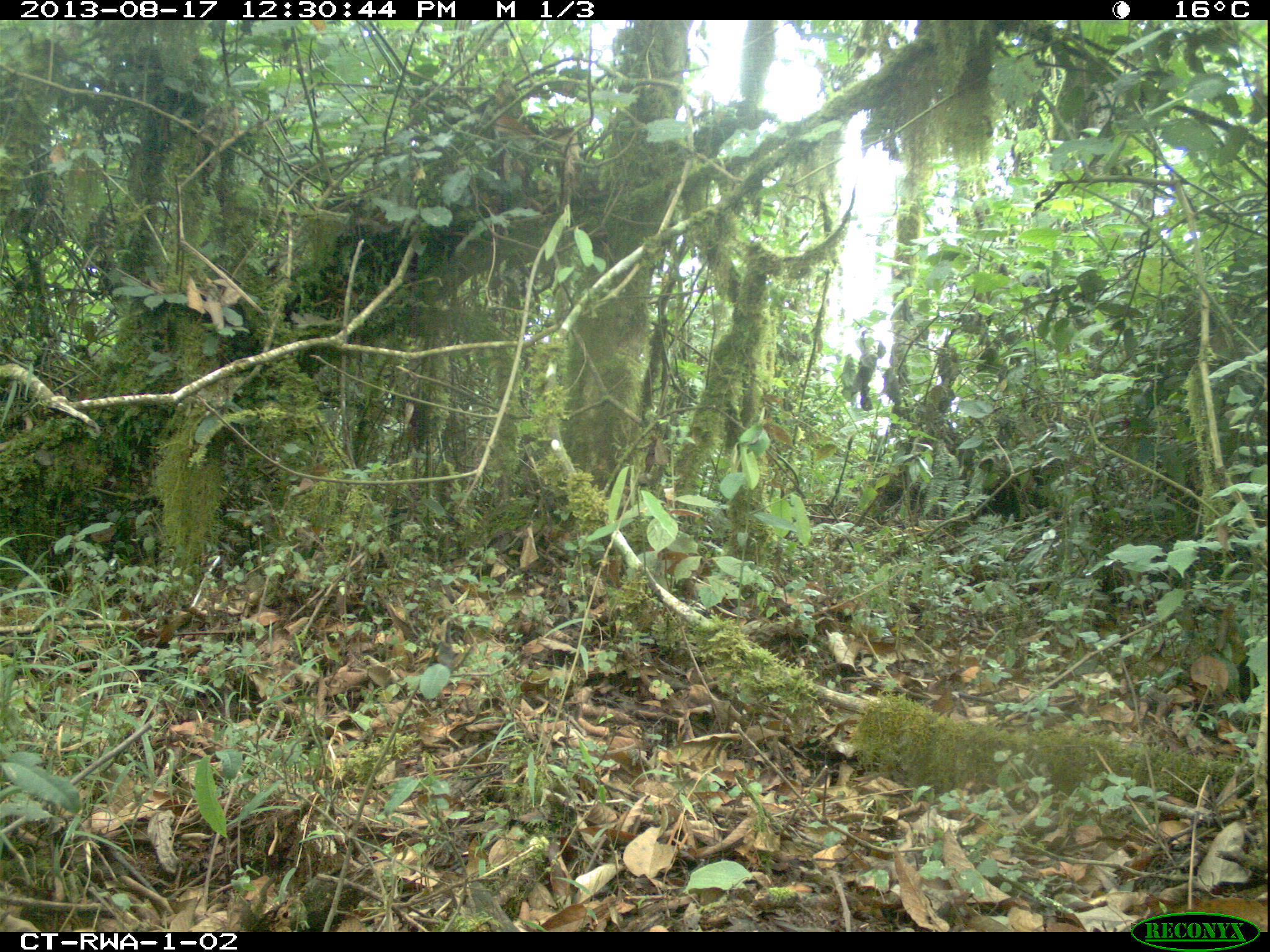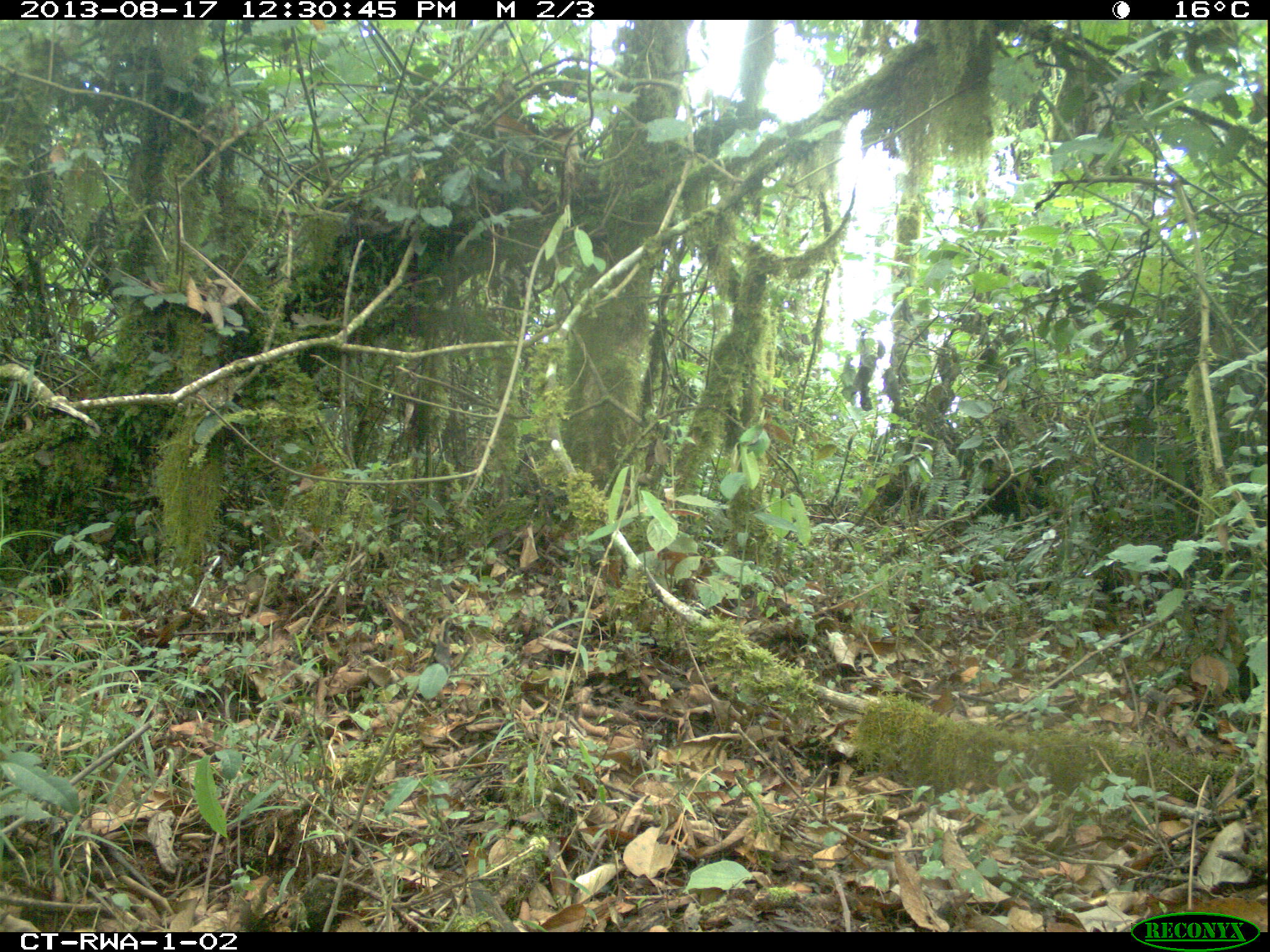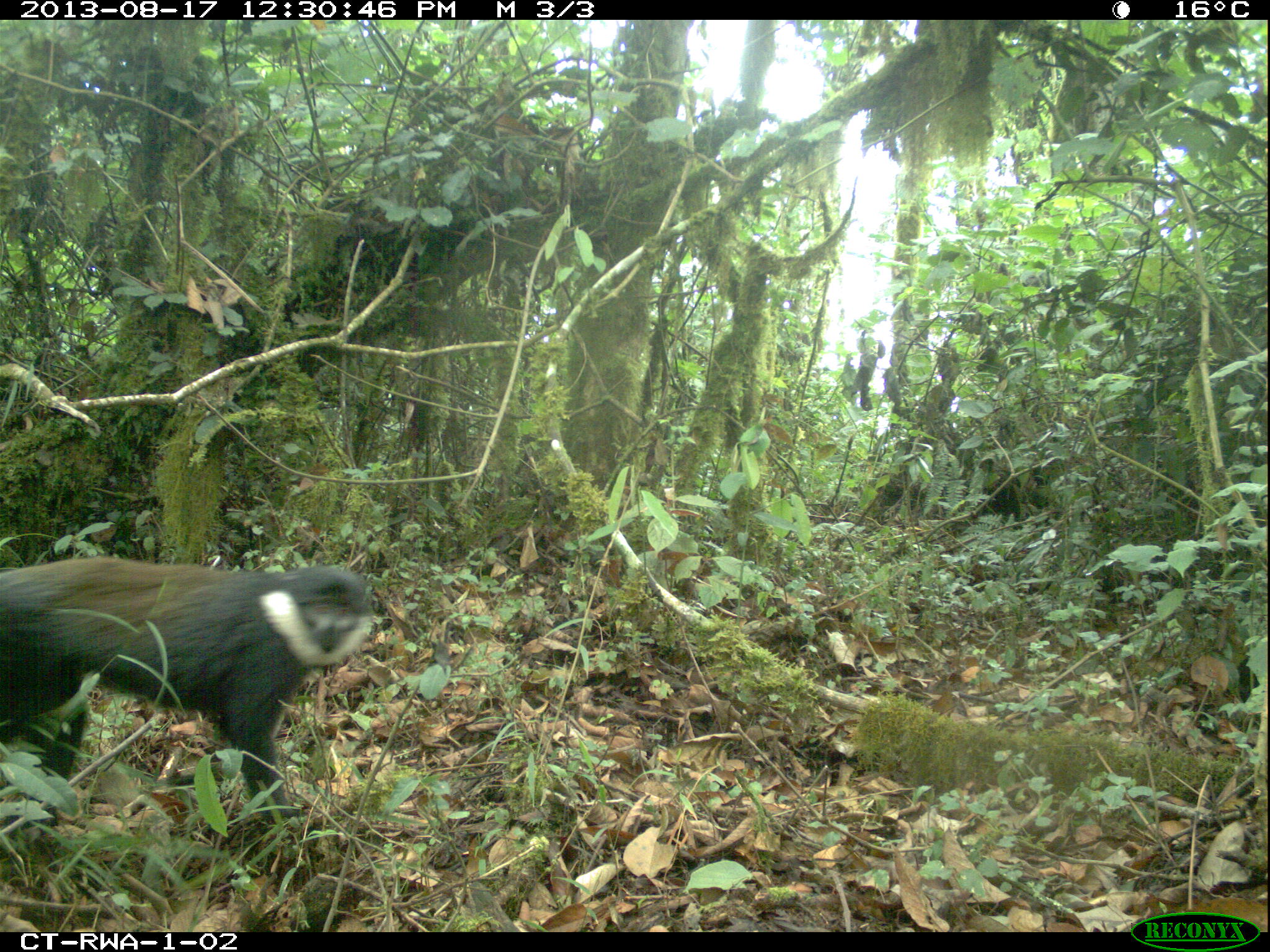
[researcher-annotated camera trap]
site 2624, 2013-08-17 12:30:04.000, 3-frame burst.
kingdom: Animalia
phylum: Chordata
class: Mammalia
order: Primates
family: Cercopithecidae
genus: Allochrocebus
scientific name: Allochrocebus lhoesti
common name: l'hoest's monkey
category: cercopithecus lhoesti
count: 1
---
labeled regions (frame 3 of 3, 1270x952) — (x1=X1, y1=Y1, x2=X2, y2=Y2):
cercopithecus lhoesti: (x1=0, y1=558, x2=376, y2=821)